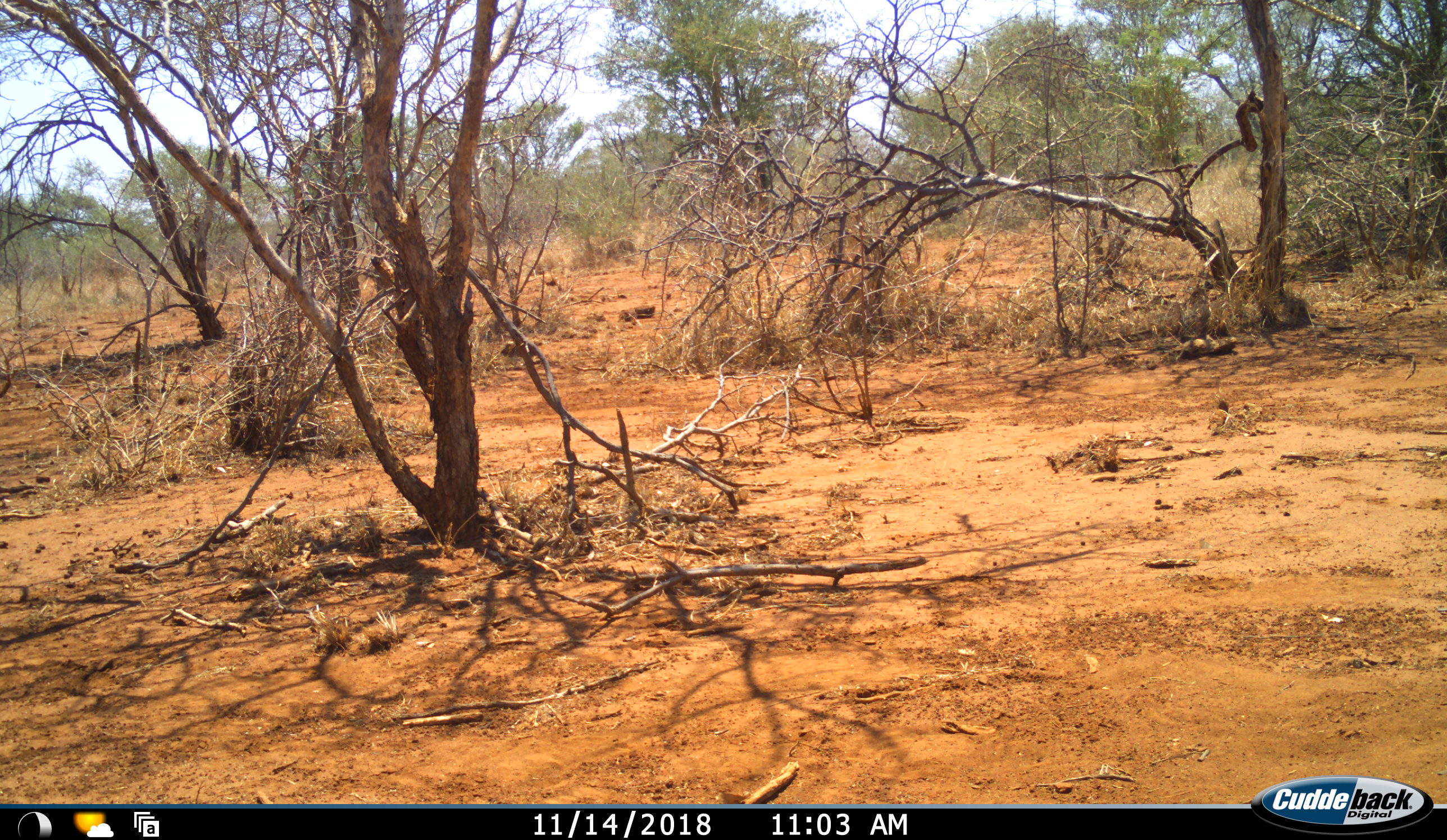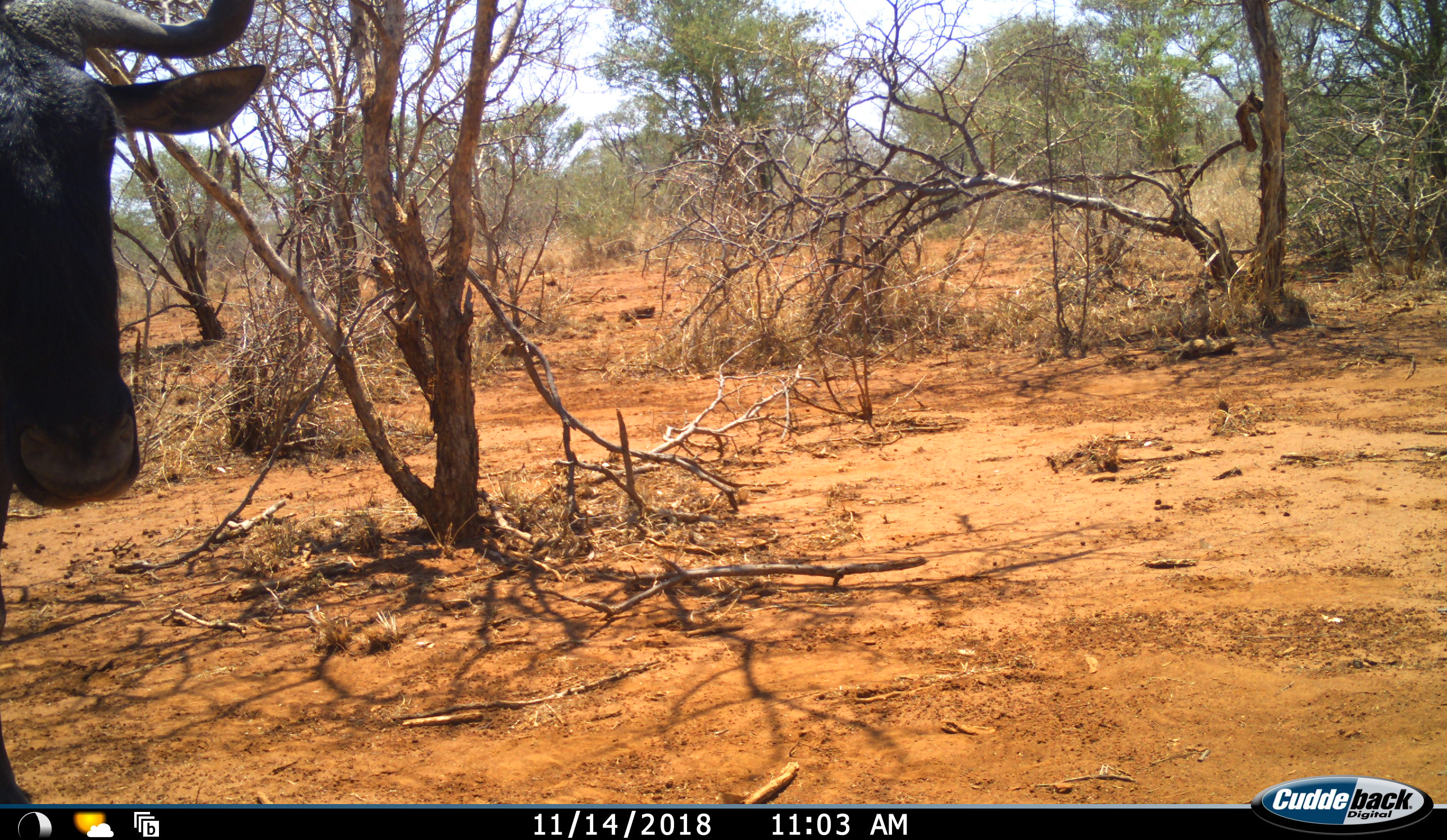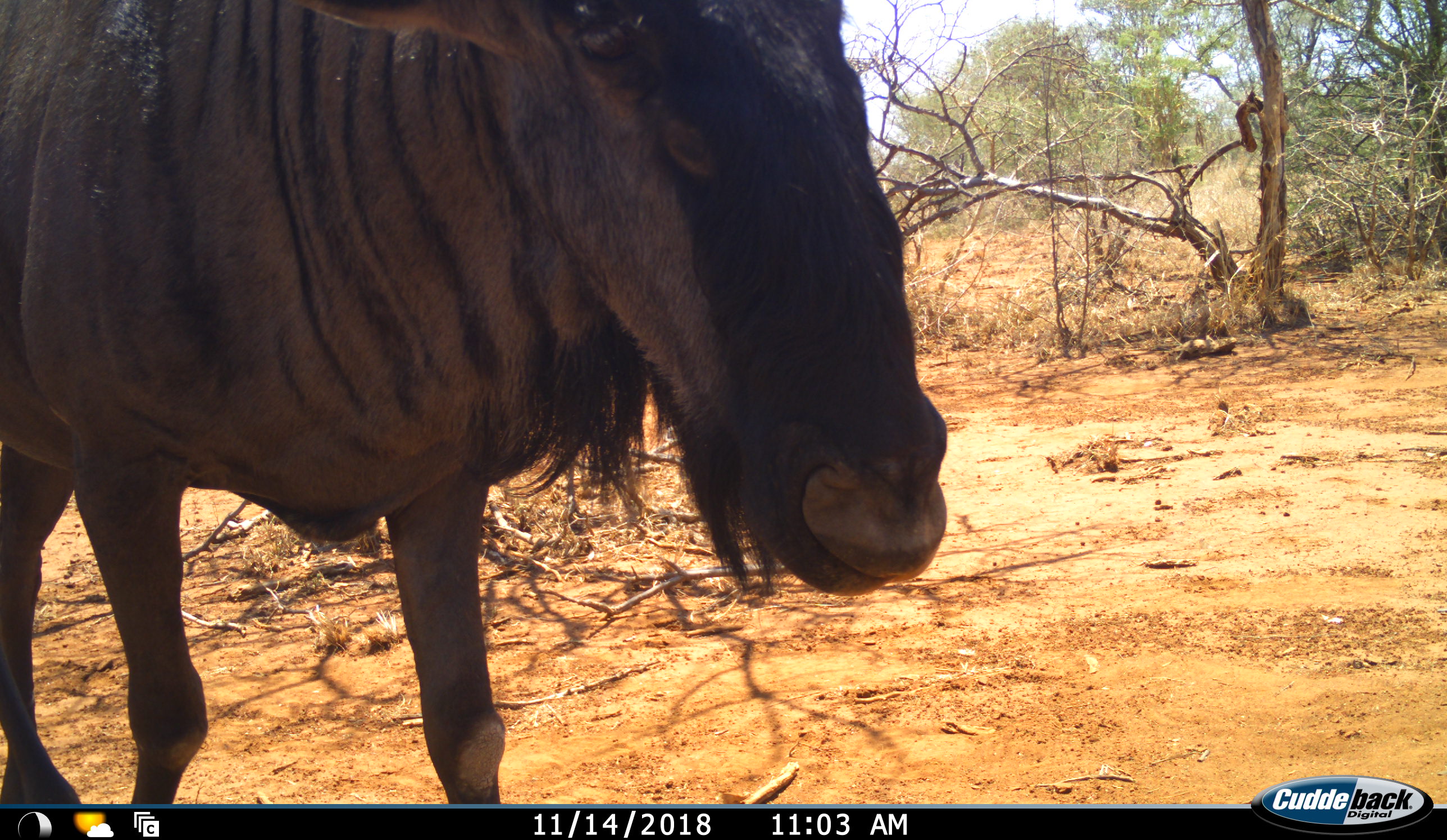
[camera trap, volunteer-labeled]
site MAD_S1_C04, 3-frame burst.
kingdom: Animalia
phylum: Chordata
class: Mammalia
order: Artiodactyla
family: Bovidae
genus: Connochaetes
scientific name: Connochaetes taurinus taurinus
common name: blue wildebeest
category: wildebeestblue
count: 1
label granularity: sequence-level